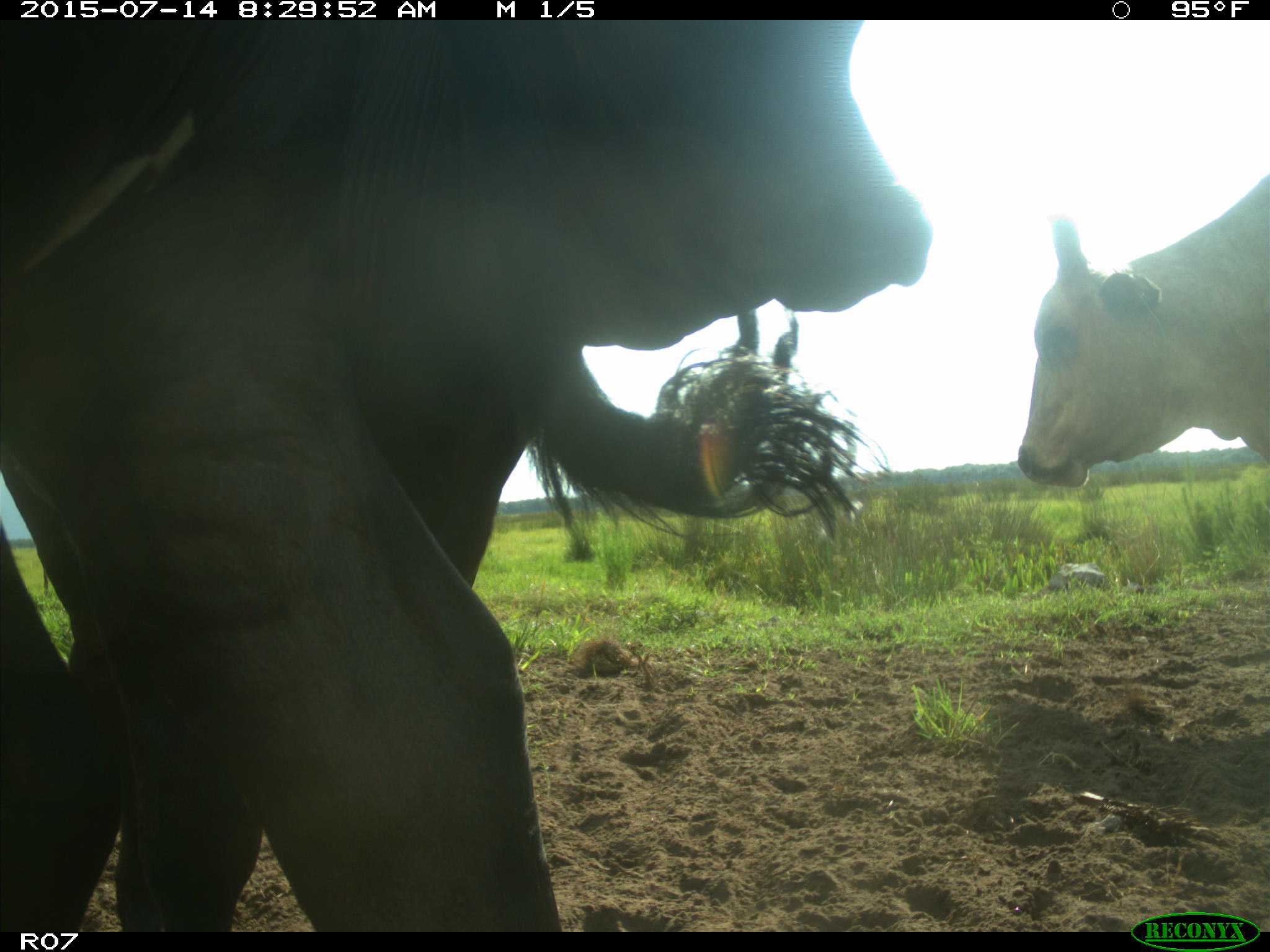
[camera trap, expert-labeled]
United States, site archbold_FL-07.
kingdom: Animalia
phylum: Chordata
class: Mammalia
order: Artiodactyla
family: Bovidae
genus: Bos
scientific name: Bos taurus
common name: domestic cow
Bos taurus (domestic cow).